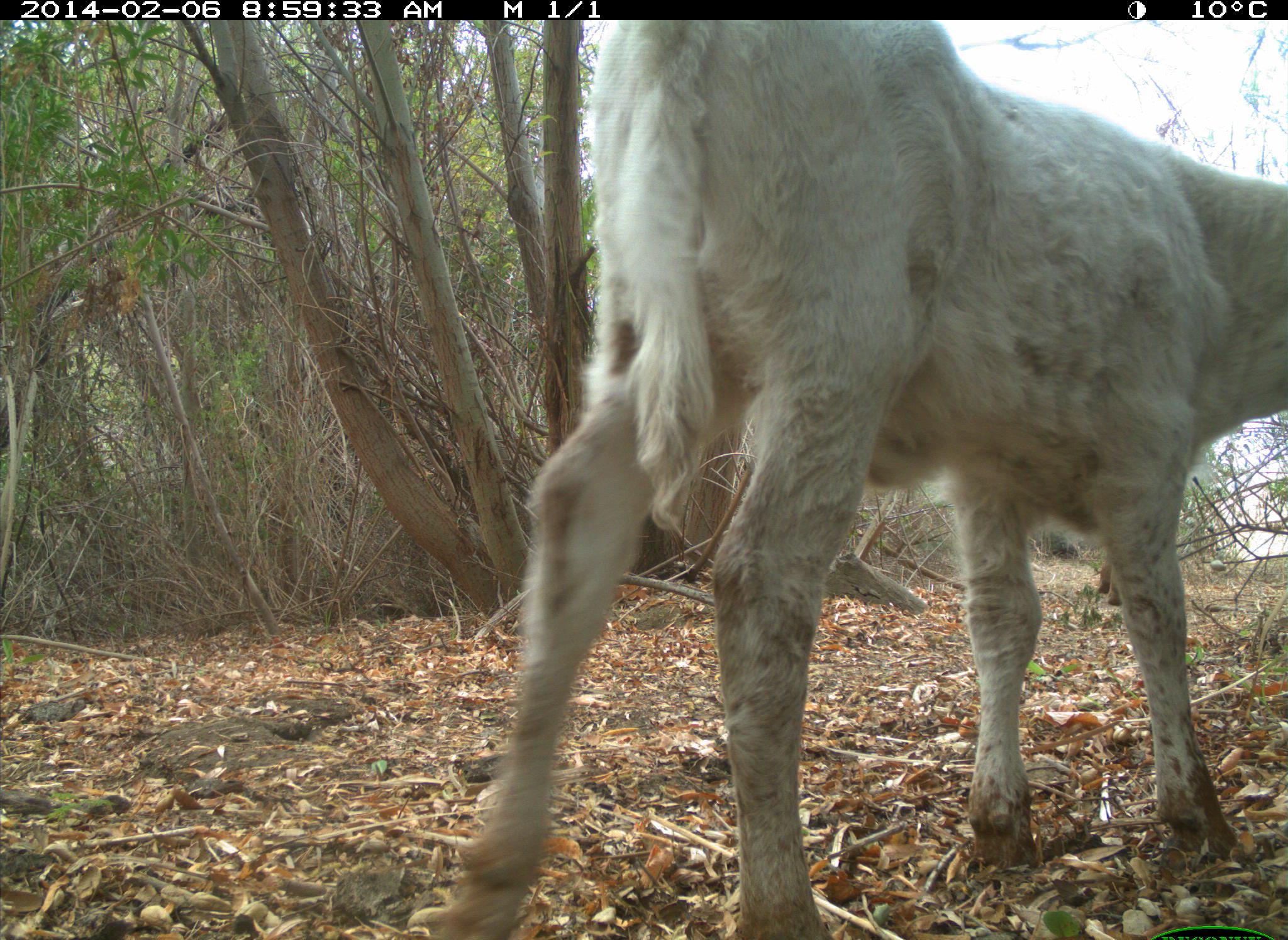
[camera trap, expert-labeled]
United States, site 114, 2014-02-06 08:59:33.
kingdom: Animalia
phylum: Chordata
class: Mammalia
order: Artiodactyla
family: Bovidae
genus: Bos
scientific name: Bos taurus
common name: cow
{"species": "cow (Bos taurus)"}